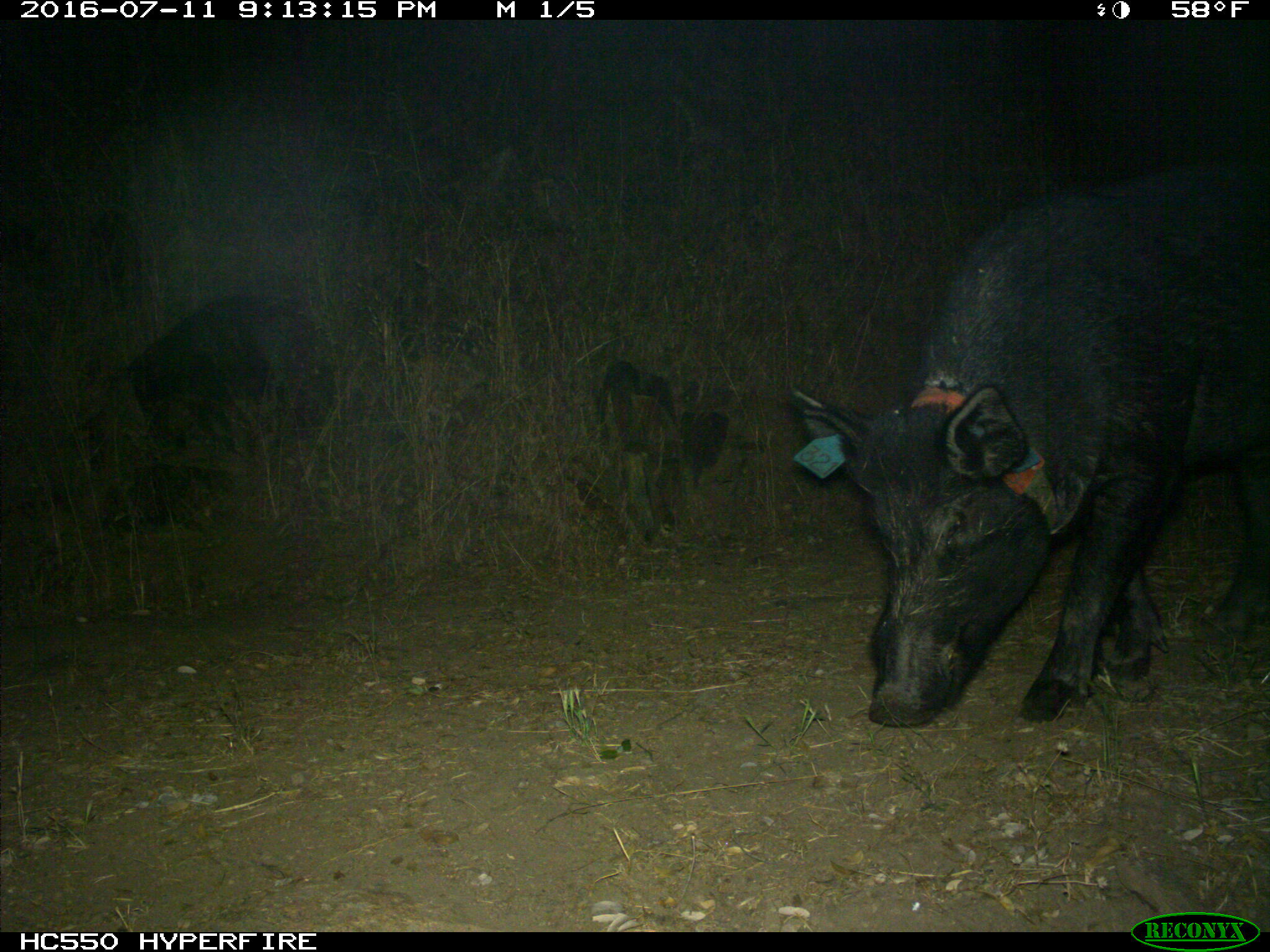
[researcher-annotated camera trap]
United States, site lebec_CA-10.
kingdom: Animalia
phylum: Chordata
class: Mammalia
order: Artiodactyla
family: Suidae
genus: Sus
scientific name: Sus scrofa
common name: wild boar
Sus scrofa (wild boar).